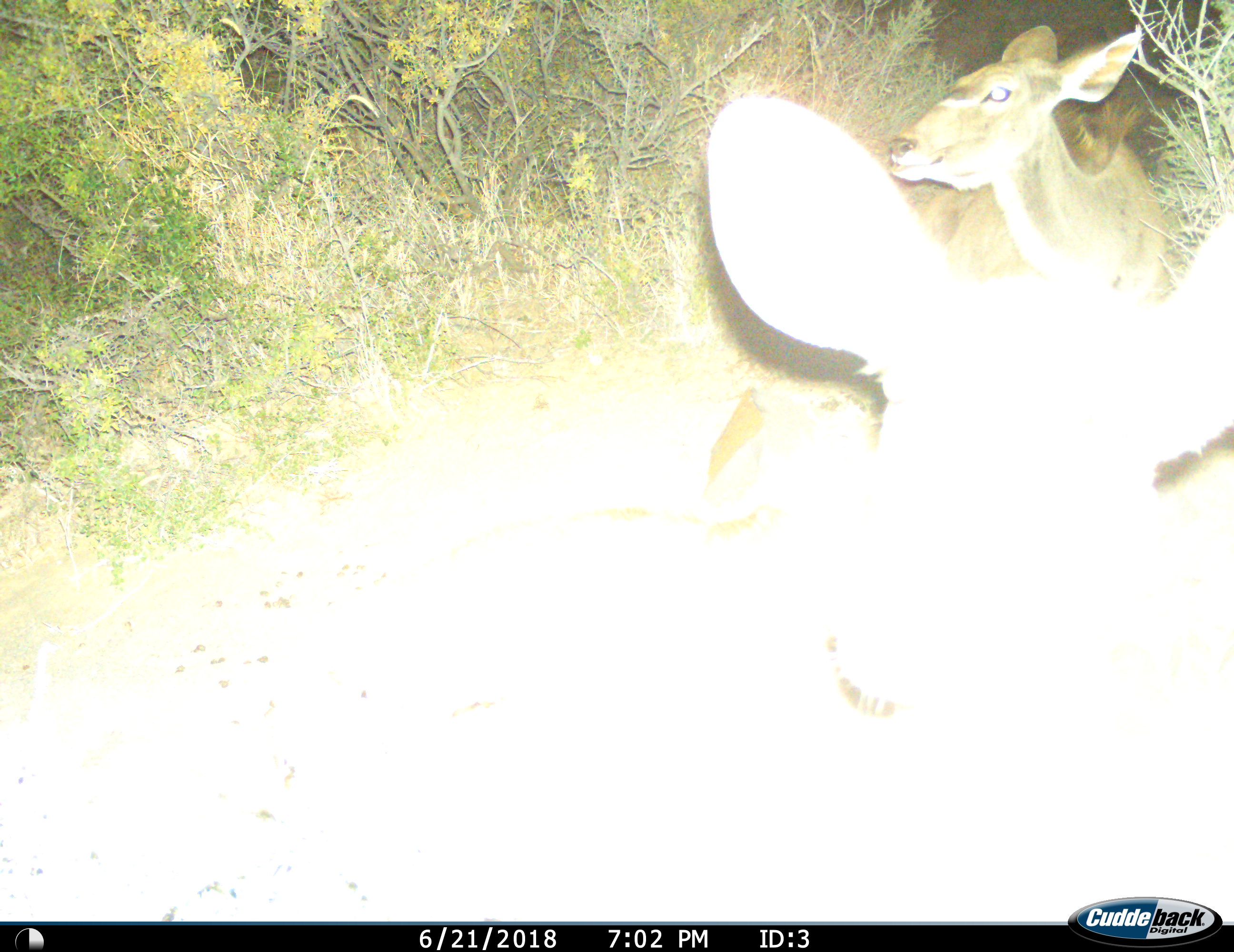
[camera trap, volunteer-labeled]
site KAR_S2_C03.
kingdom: Animalia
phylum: Chordata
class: Mammalia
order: Artiodactyla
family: Bovidae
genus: Tragelaphus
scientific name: Tragelaphus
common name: kudu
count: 2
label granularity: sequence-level